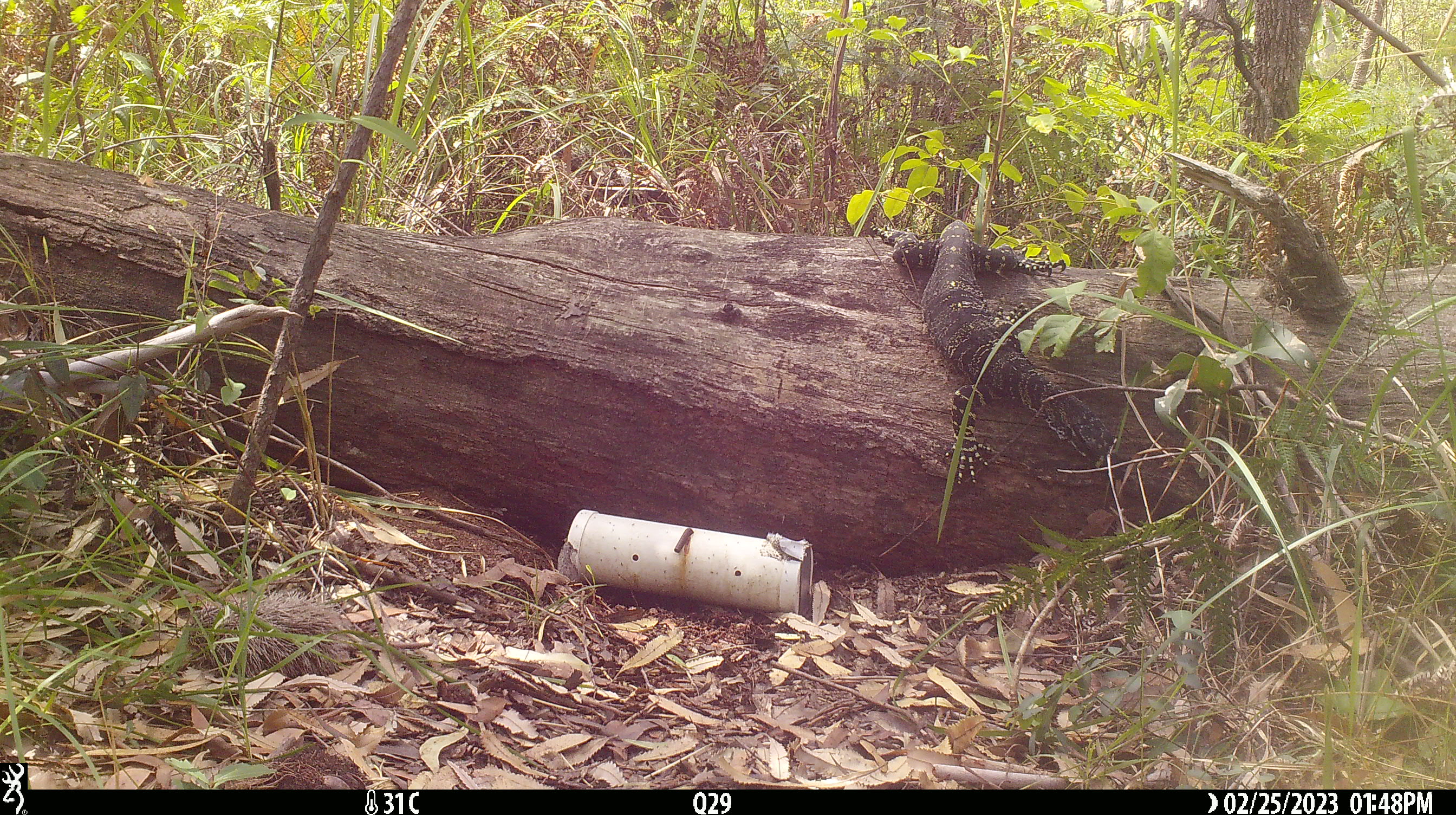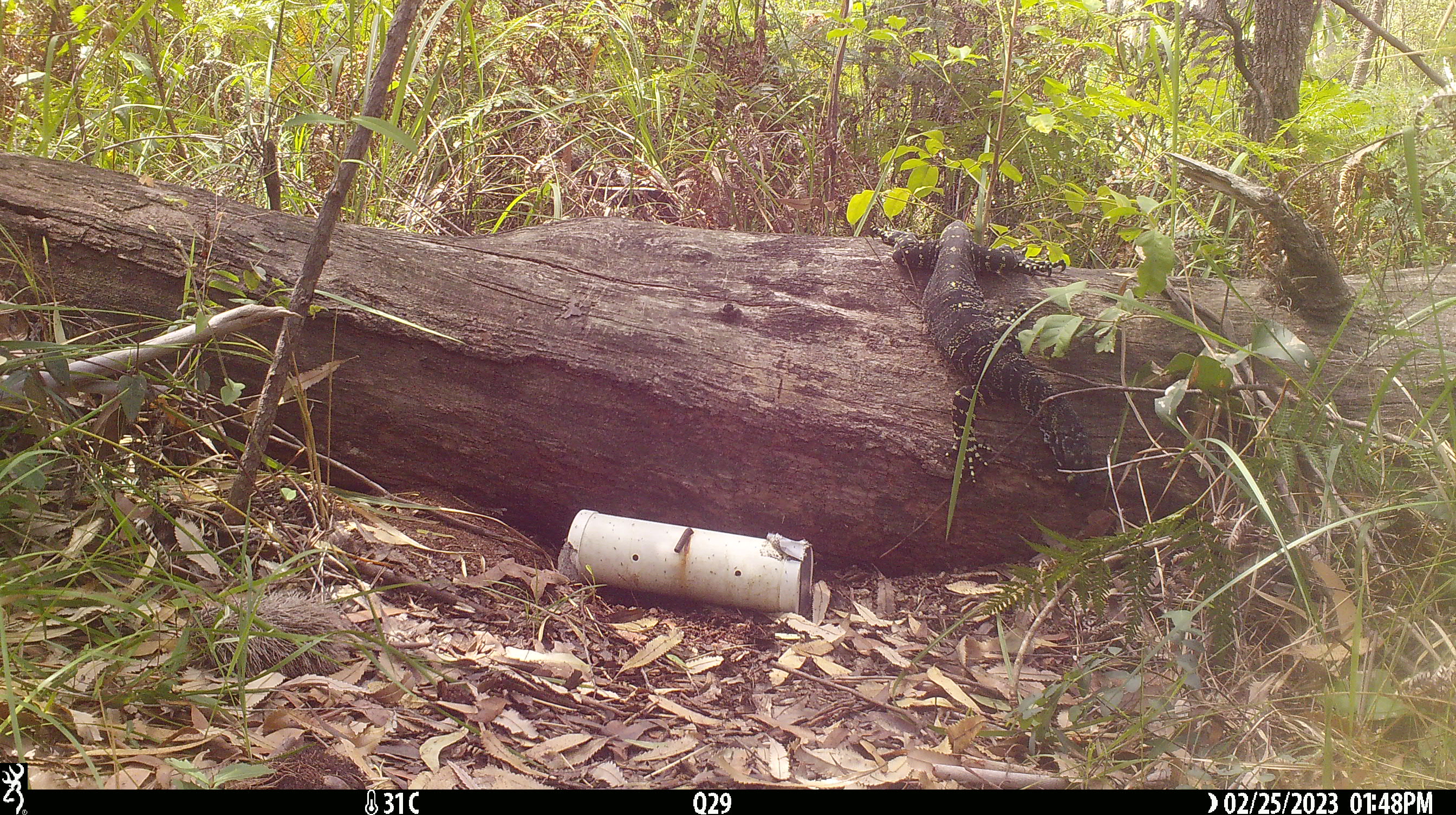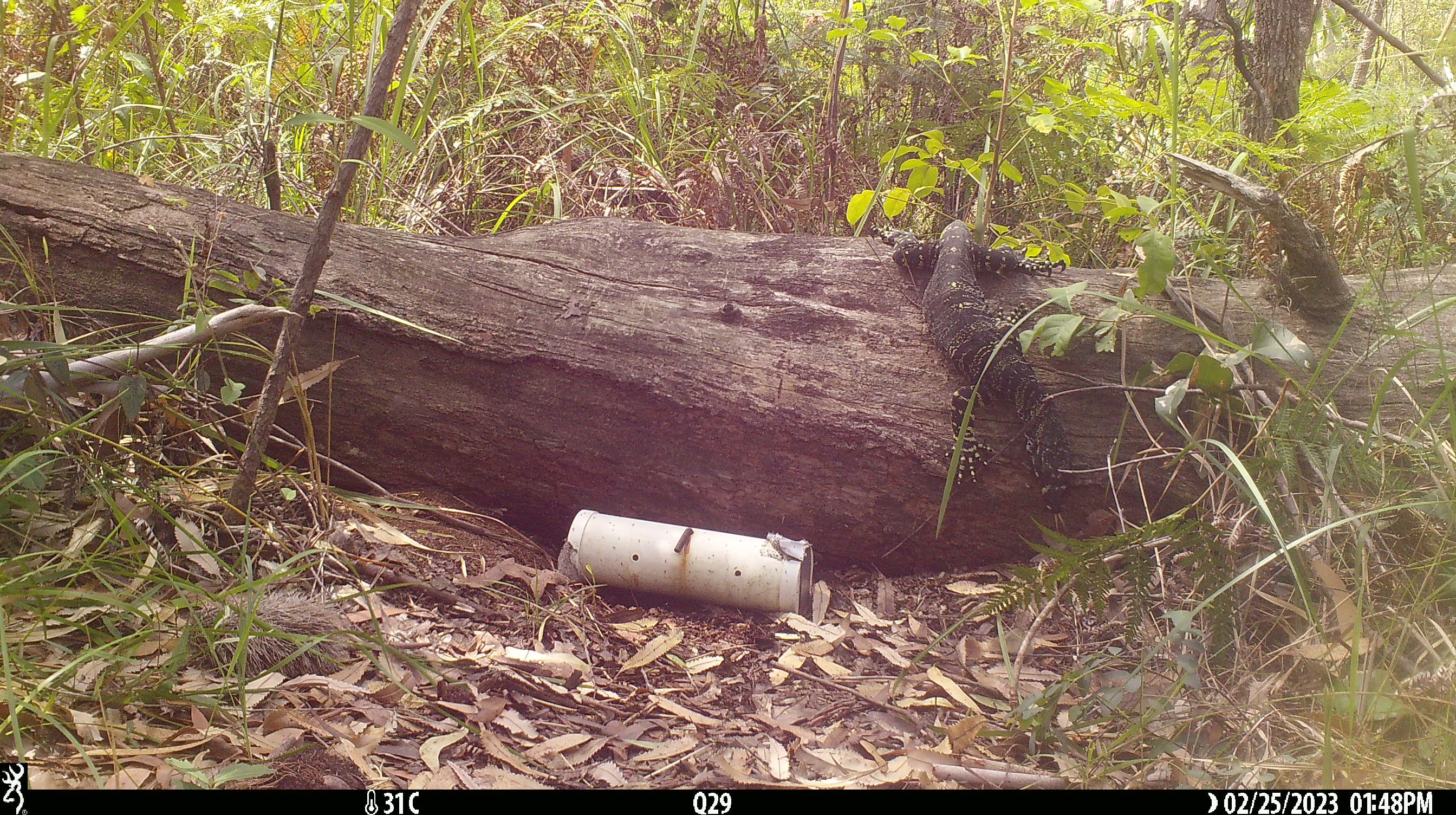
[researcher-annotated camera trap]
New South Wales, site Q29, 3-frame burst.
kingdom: Animalia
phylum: Chordata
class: Reptilia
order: Squamata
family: Varanidae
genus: Varanus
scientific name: Varanus varius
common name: lace monitor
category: goanna